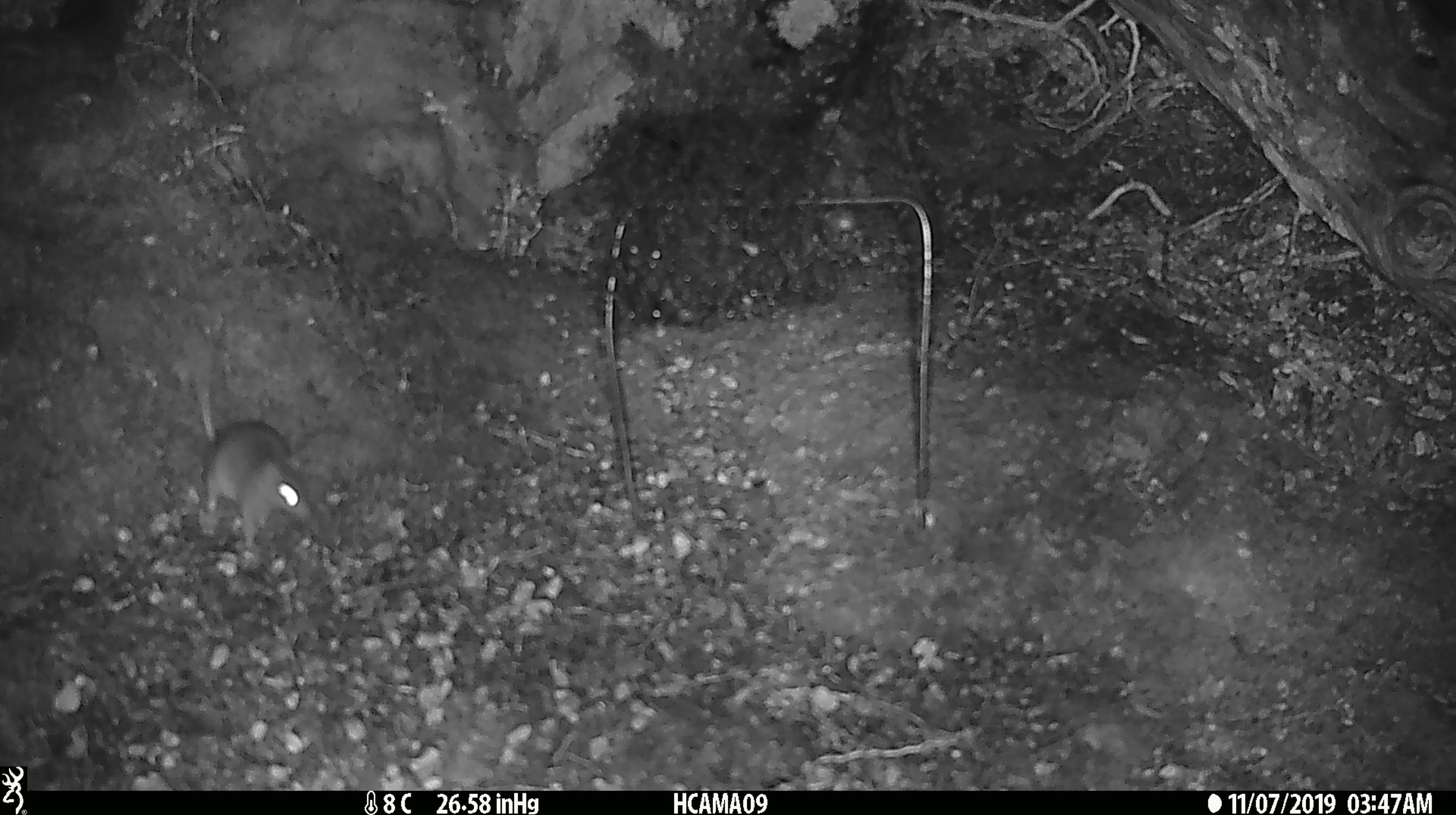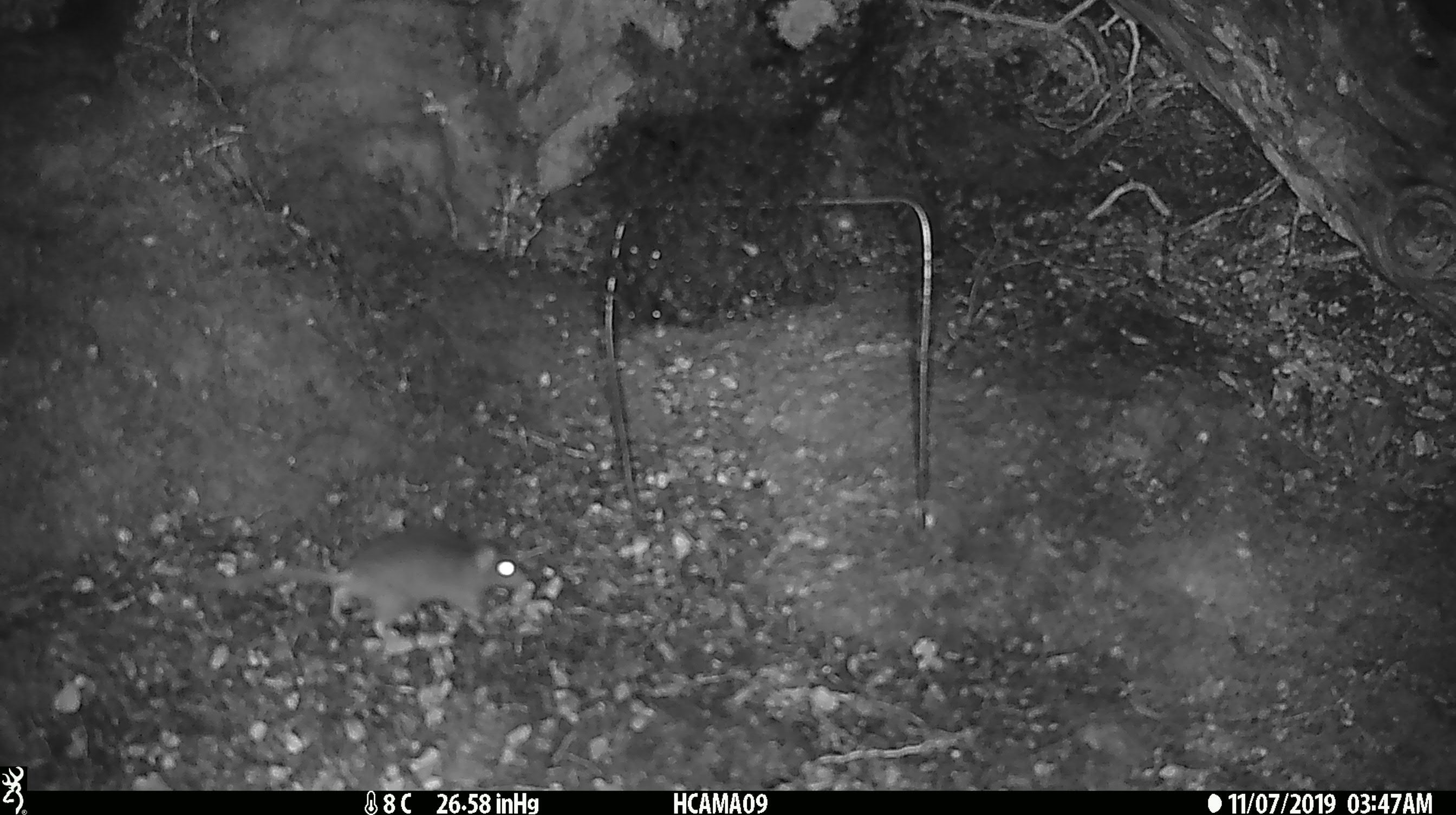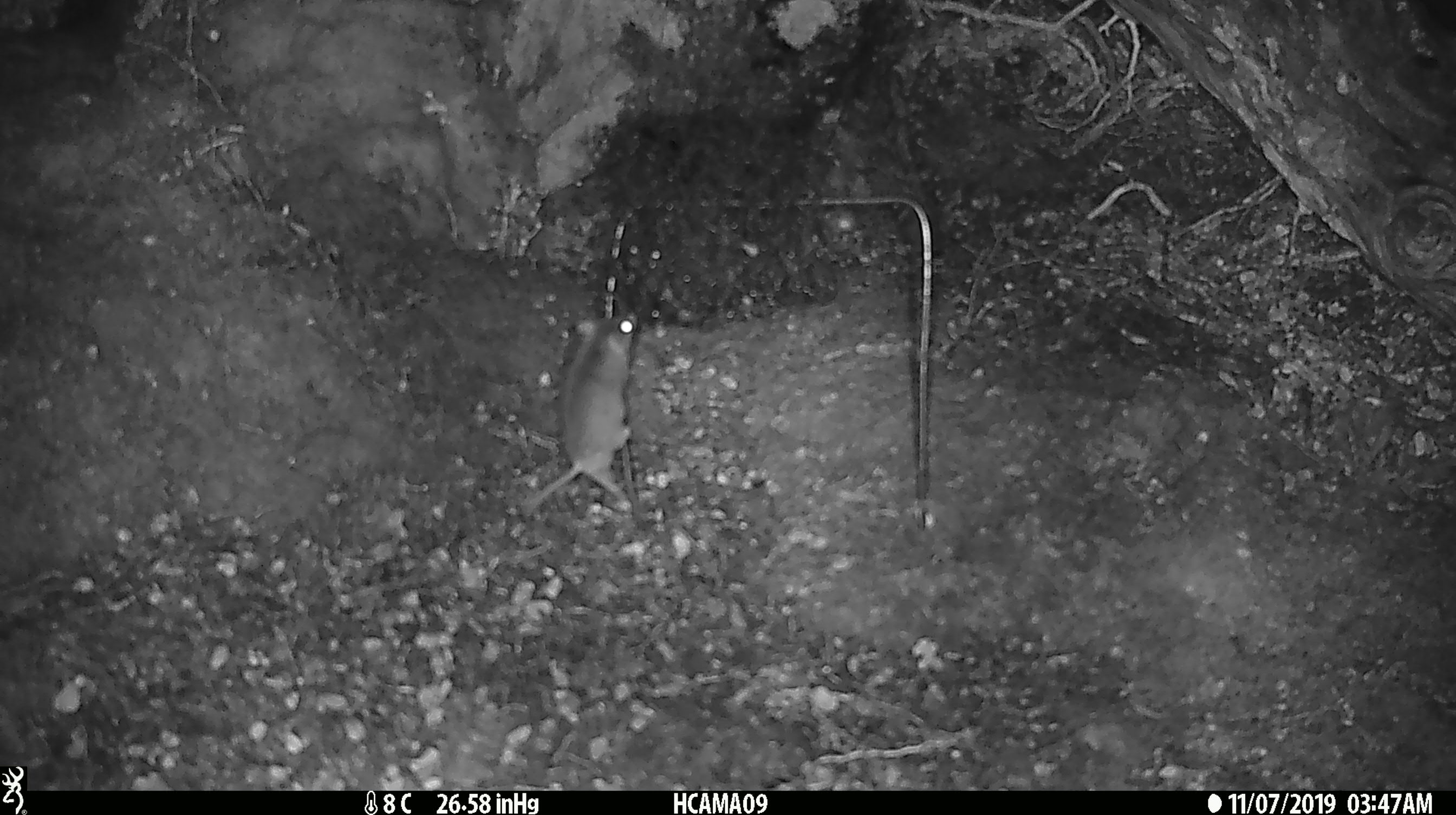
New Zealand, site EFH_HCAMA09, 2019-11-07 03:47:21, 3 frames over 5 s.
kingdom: Animalia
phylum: Chordata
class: Mammalia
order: Rodentia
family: Muridae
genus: Mus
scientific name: Mus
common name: mouse